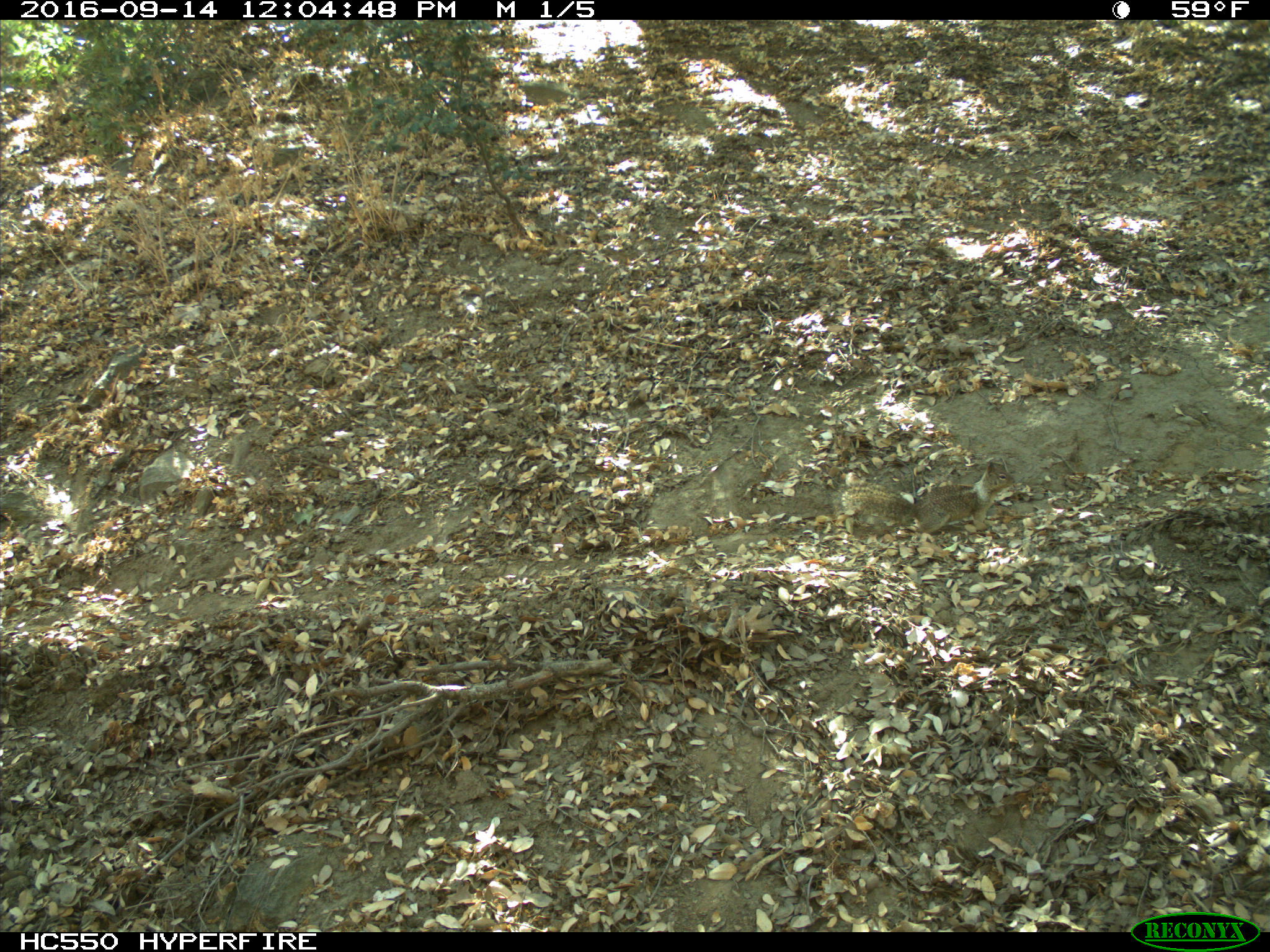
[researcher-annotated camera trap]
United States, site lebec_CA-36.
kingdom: Animalia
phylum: Chordata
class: Mammalia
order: Rodentia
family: Sciuridae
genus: Otospermophilus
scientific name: Otospermophilus beecheyi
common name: california ground squirrel